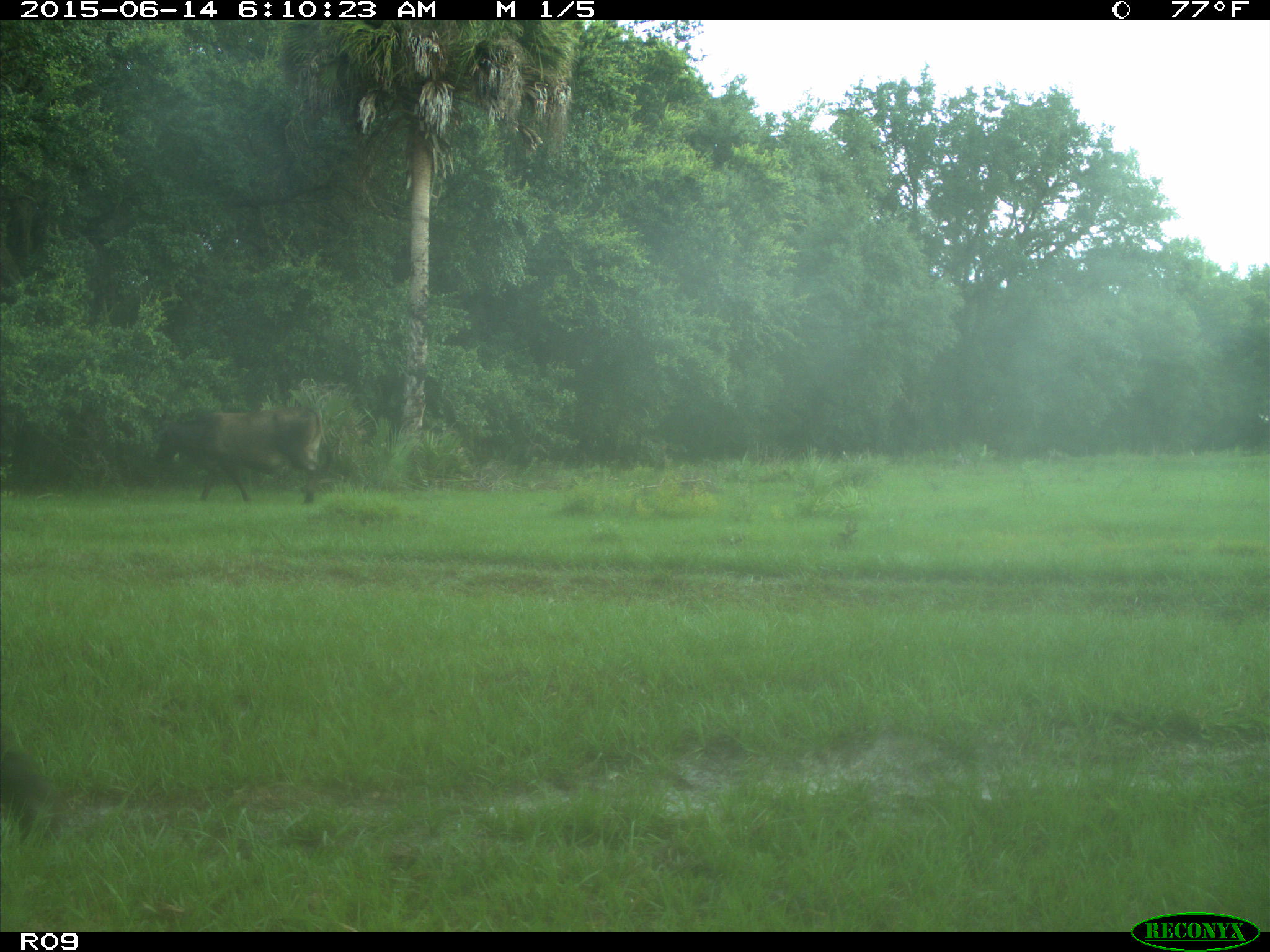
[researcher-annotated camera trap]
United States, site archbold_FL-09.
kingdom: Animalia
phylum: Chordata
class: Mammalia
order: Artiodactyla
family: Bovidae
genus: Bos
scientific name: Bos taurus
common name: domestic cow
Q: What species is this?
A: Bos taurus (domestic cow).